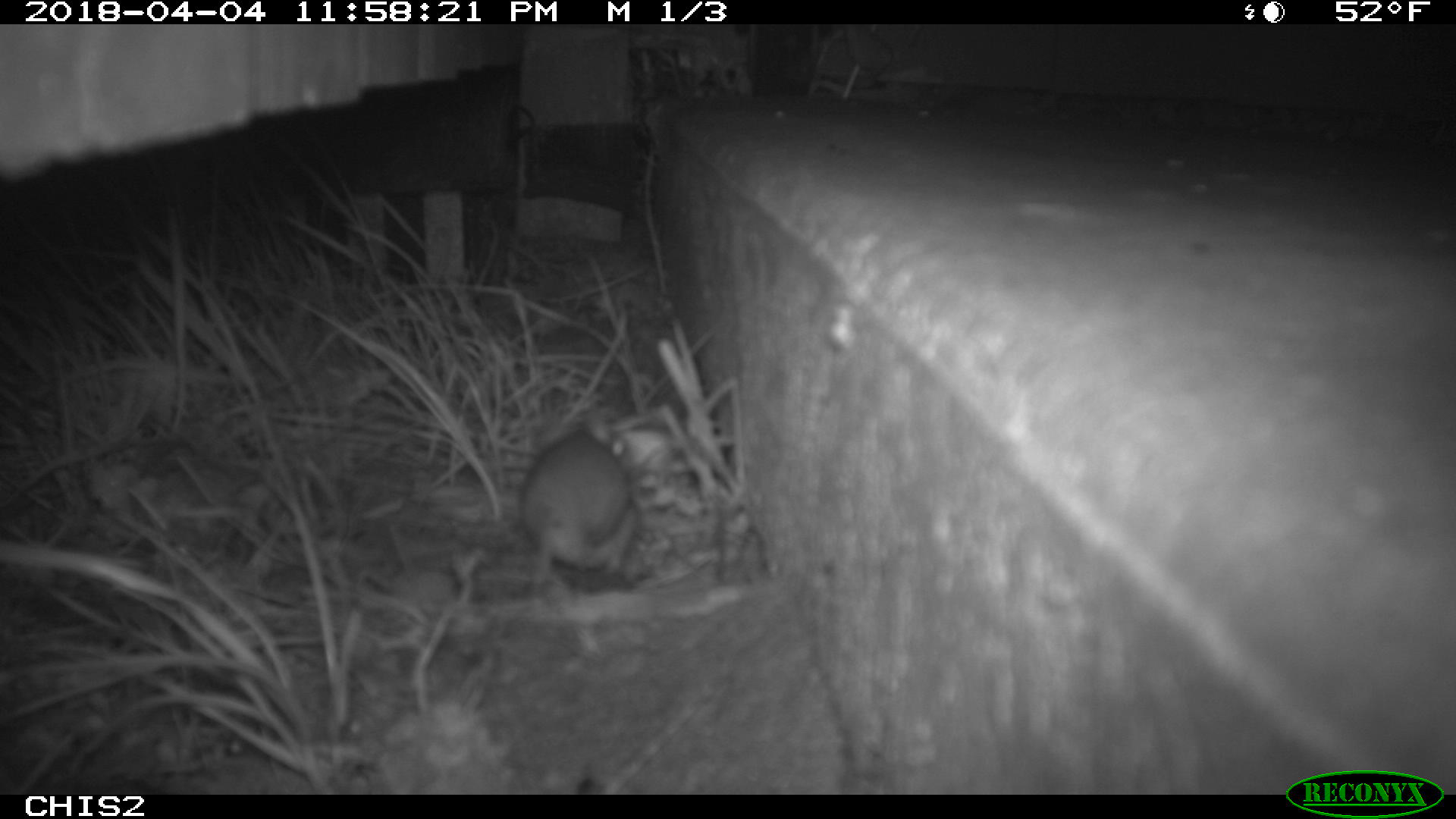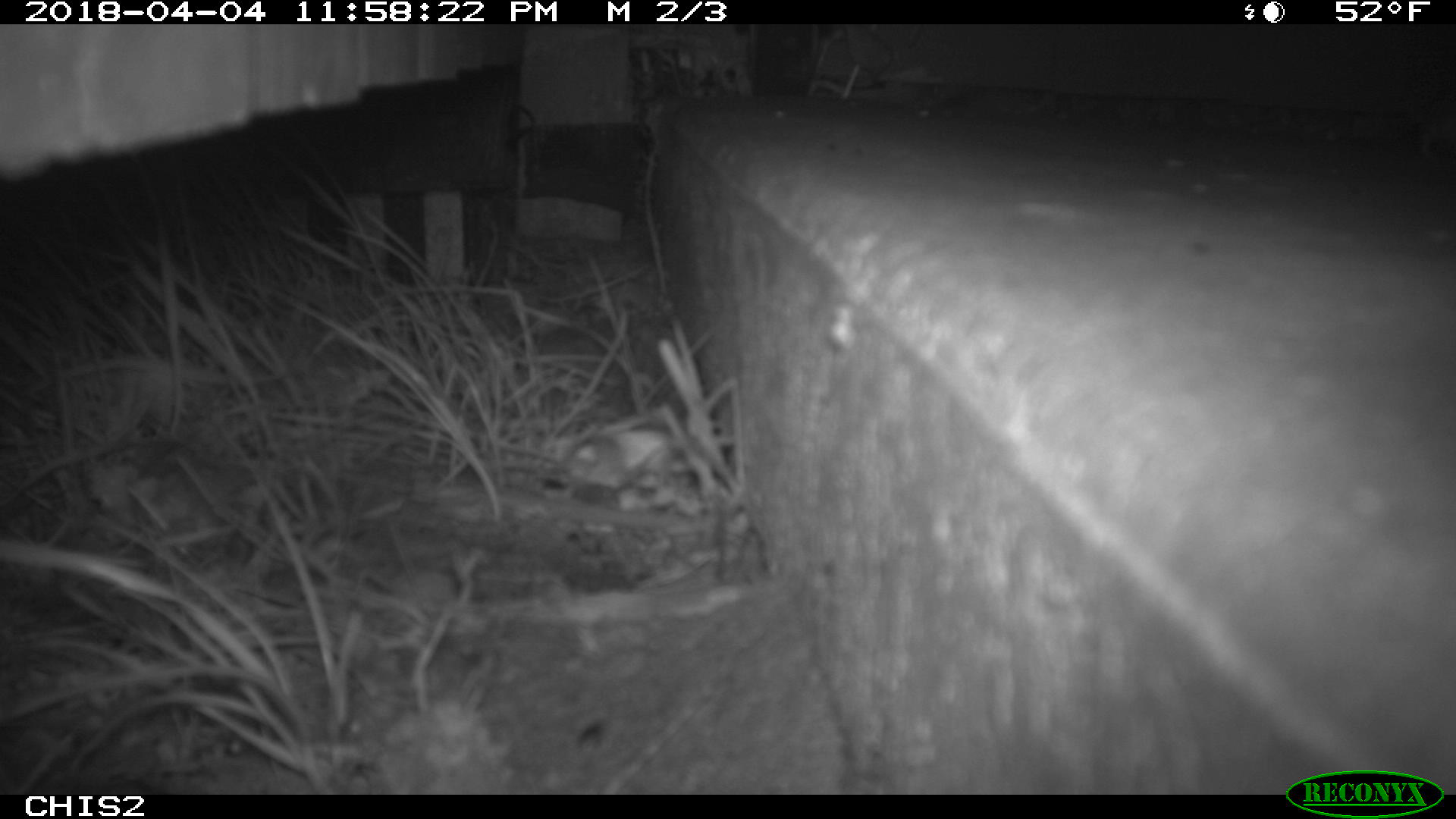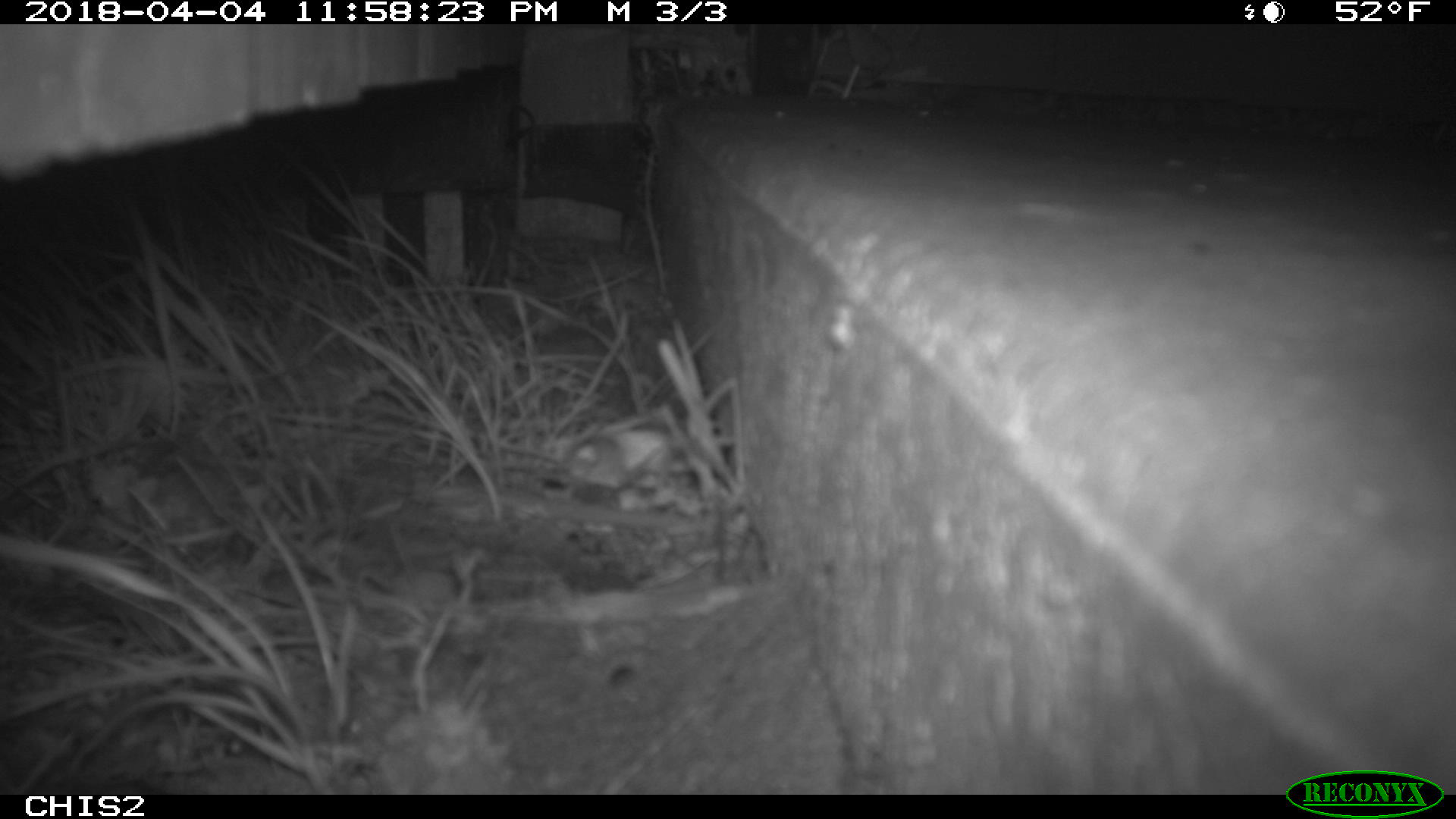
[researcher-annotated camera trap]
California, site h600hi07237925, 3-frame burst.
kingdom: Animalia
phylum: Chordata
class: Mammalia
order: Rodentia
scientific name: Rodentia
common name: rodent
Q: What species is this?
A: Rodent (Rodentia).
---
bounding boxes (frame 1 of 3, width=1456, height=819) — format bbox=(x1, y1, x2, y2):
rodent: bbox=(515, 410, 639, 593)